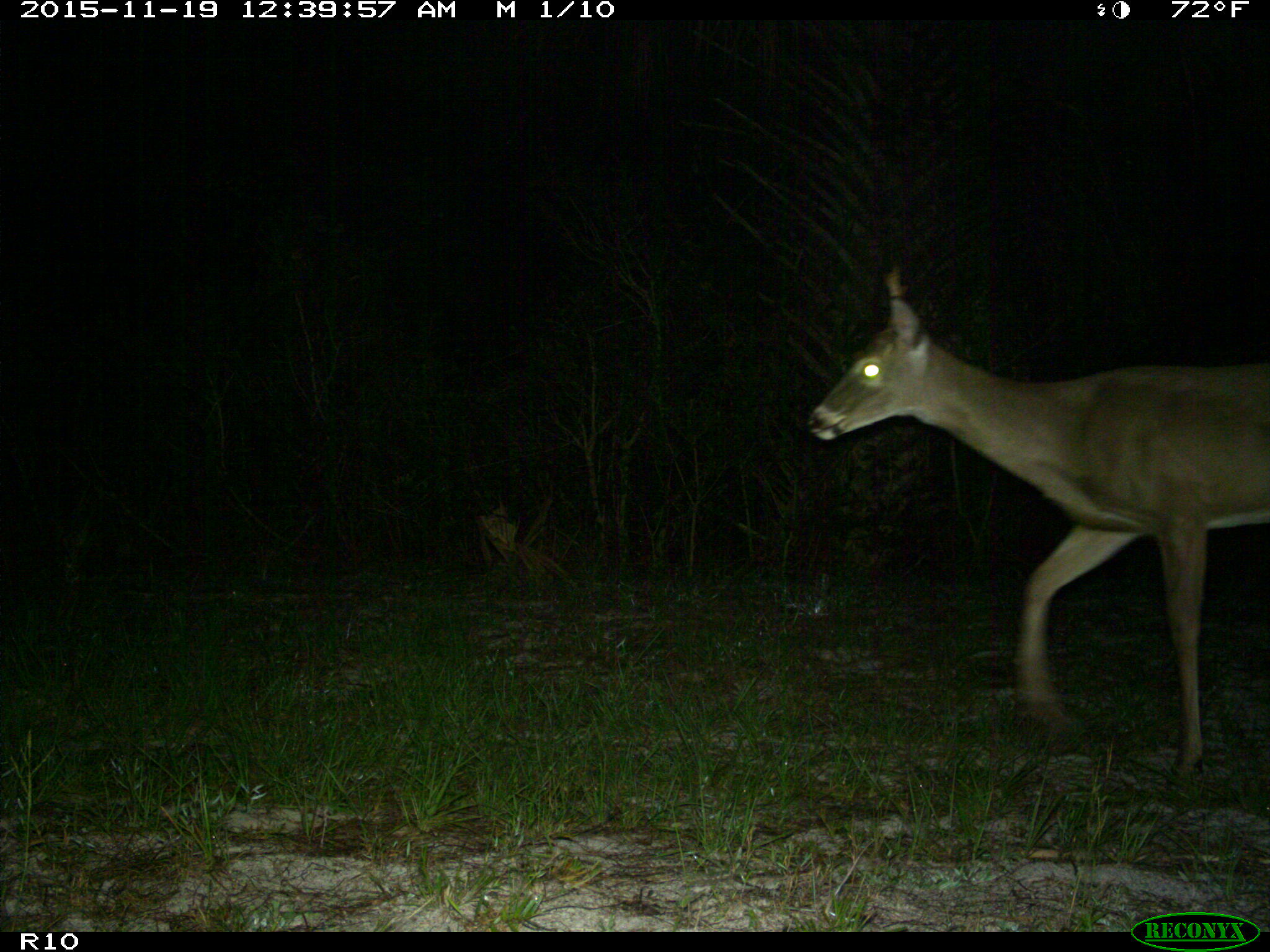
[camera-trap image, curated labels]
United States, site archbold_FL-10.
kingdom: Animalia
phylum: Chordata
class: Mammalia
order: Artiodactyla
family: Cervidae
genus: Odocoileus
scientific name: Odocoileus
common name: deer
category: unidentified deer